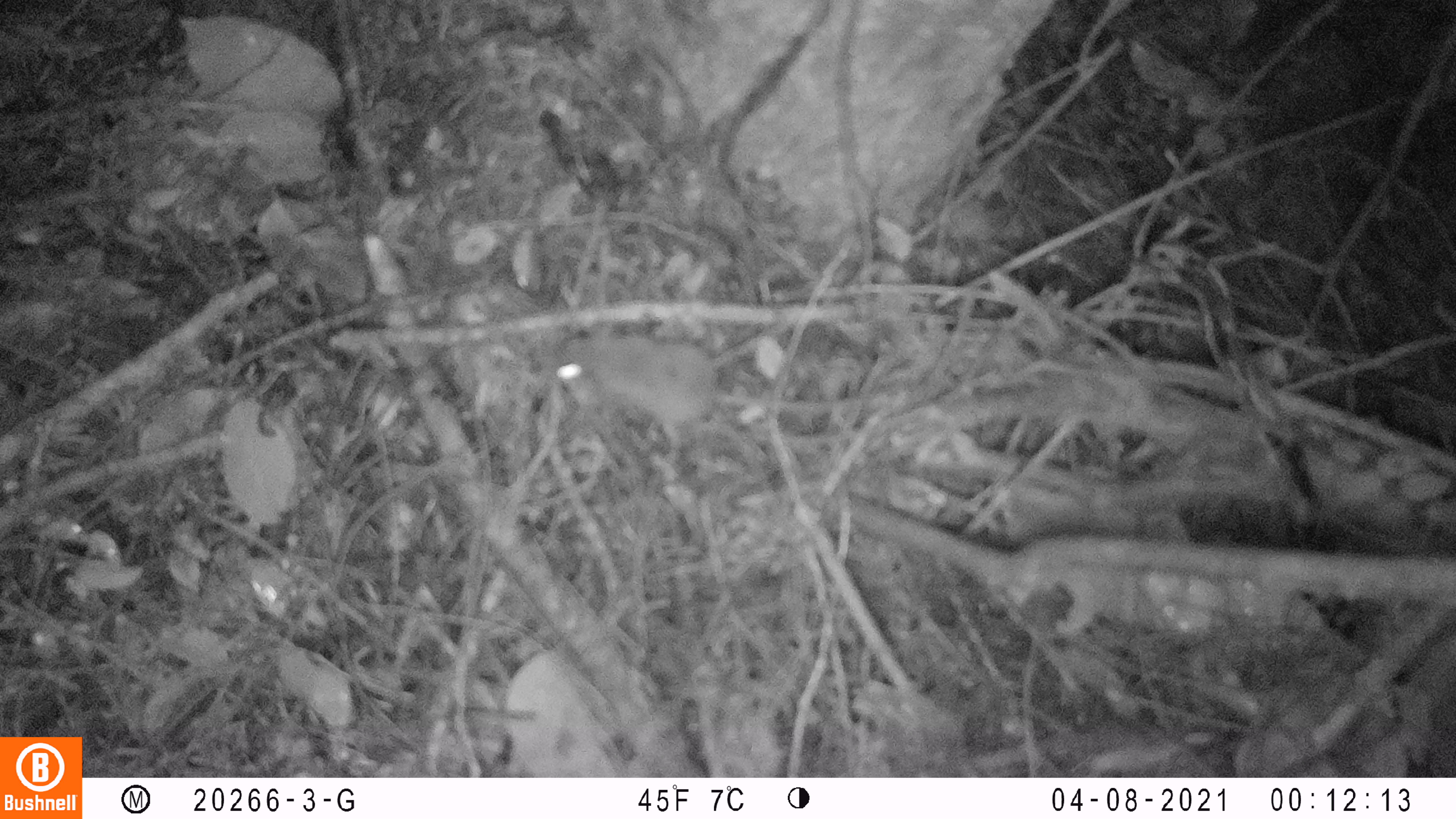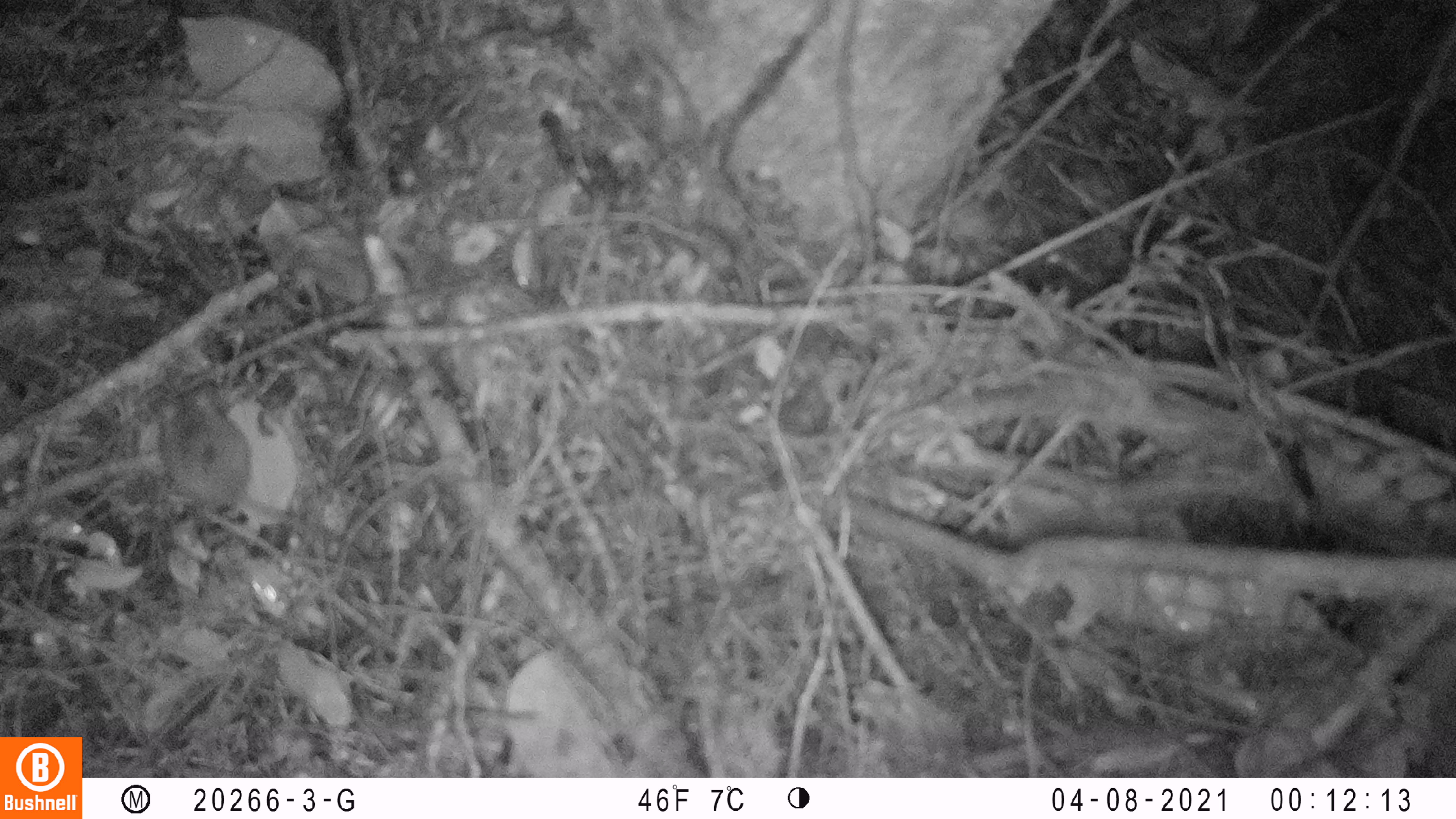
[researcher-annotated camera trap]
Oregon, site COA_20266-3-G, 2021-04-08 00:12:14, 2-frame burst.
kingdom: Animalia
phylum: Chordata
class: Mammalia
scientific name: Mammalia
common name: small mammal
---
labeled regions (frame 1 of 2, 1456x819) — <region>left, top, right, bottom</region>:
small mammal: <region>512, 288, 859, 492</region>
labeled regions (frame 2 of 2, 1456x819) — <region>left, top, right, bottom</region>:
small mammal: <region>92, 354, 397, 579</region>